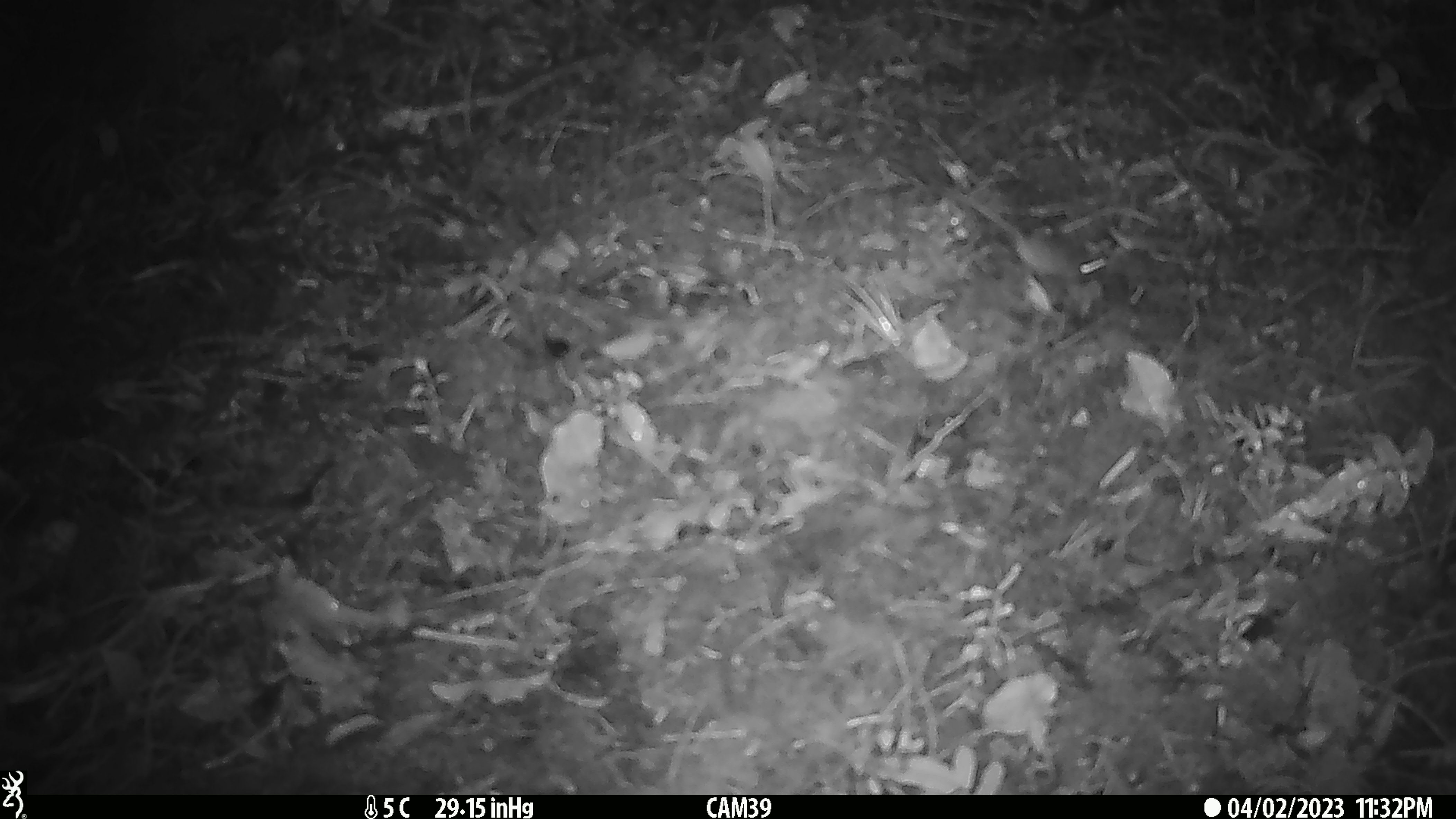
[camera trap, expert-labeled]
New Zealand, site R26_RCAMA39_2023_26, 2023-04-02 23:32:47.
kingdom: Animalia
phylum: Chordata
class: Mammalia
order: Rodentia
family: Muridae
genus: Mus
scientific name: Mus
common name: mouse